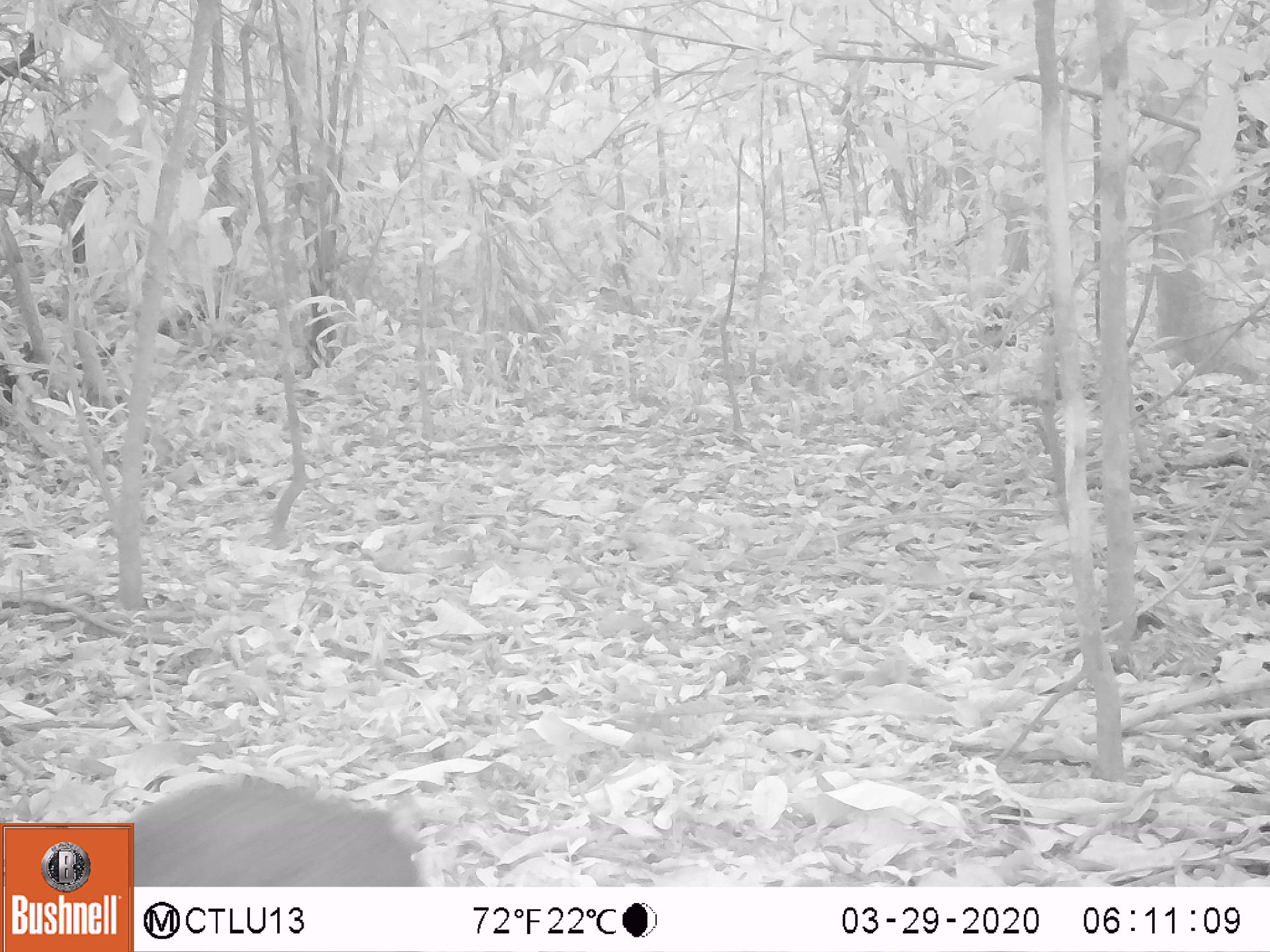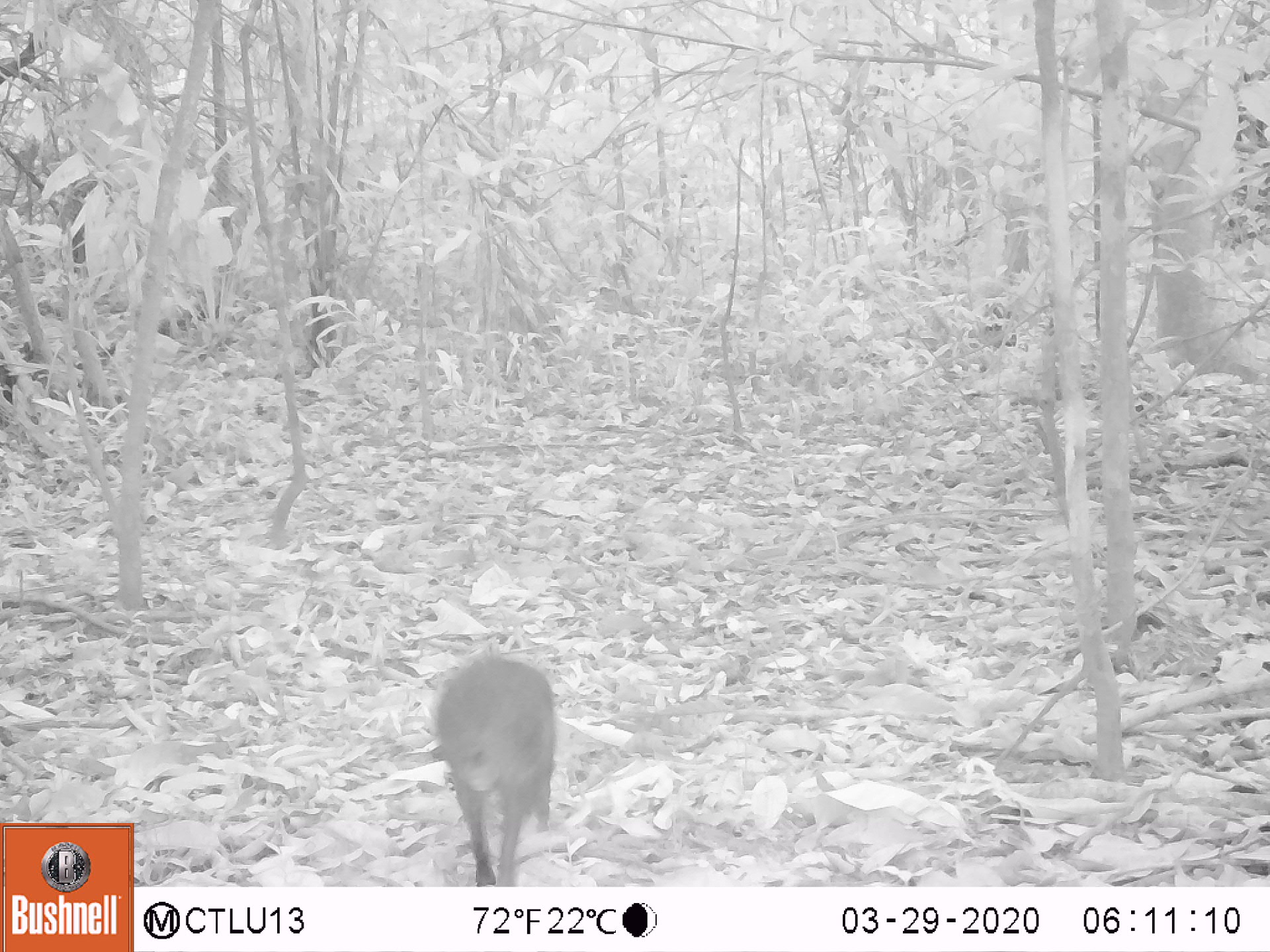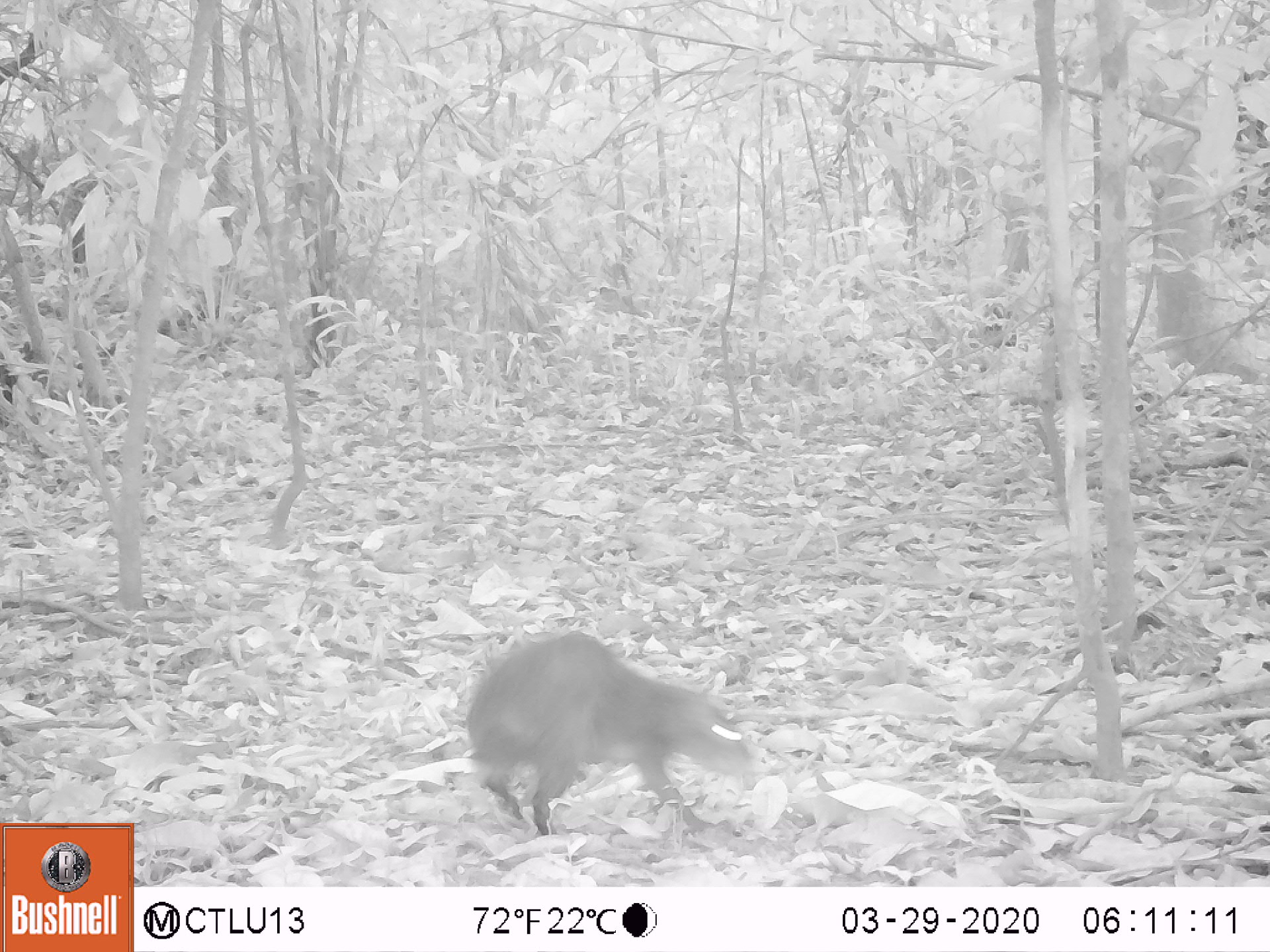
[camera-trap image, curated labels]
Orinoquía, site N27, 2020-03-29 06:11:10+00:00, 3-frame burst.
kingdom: Animalia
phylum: Chordata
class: Mammalia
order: Rodentia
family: Dasyproctidae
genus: Dasyprocta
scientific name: Dasyprocta fuliginosa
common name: black agouti